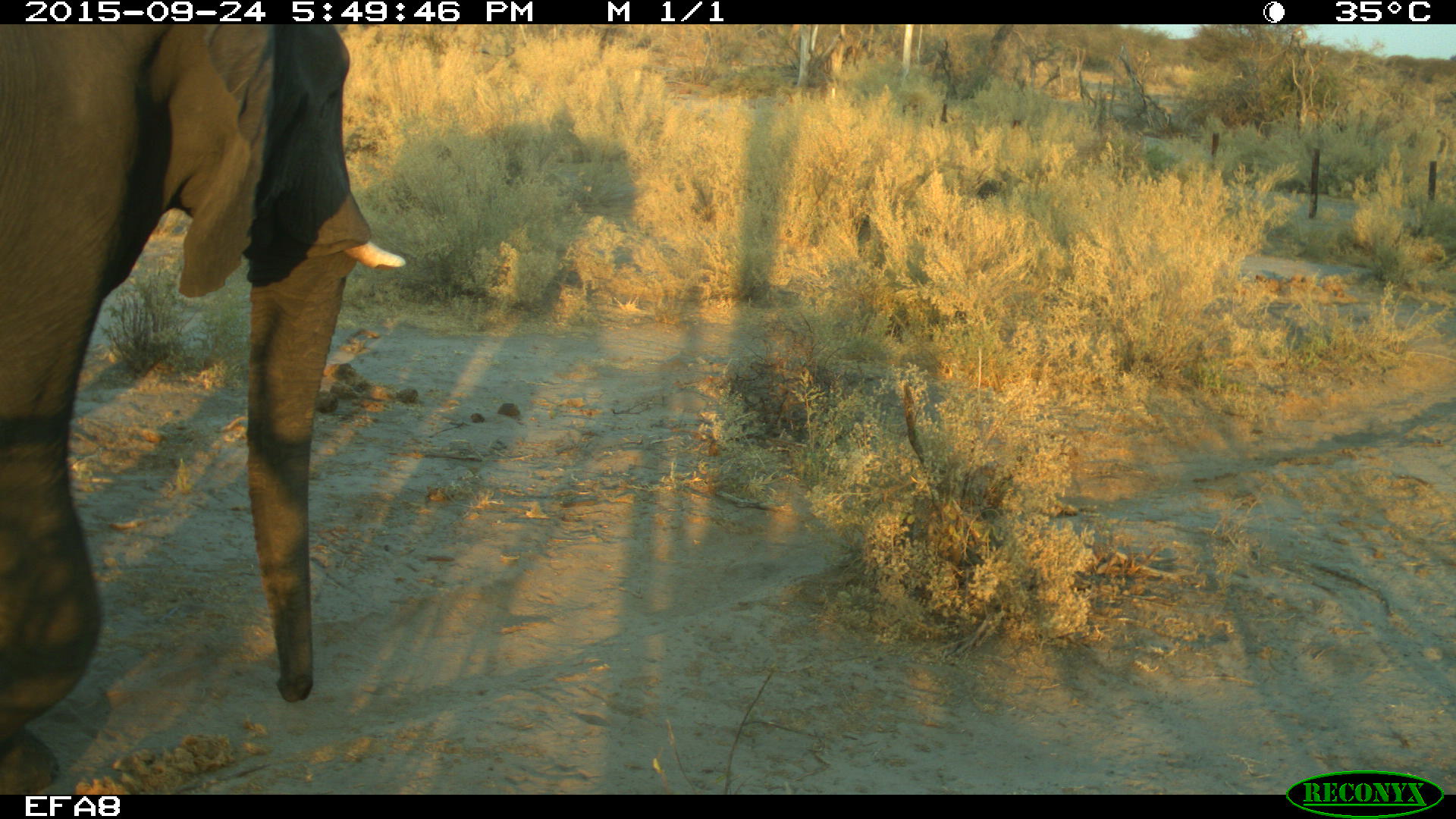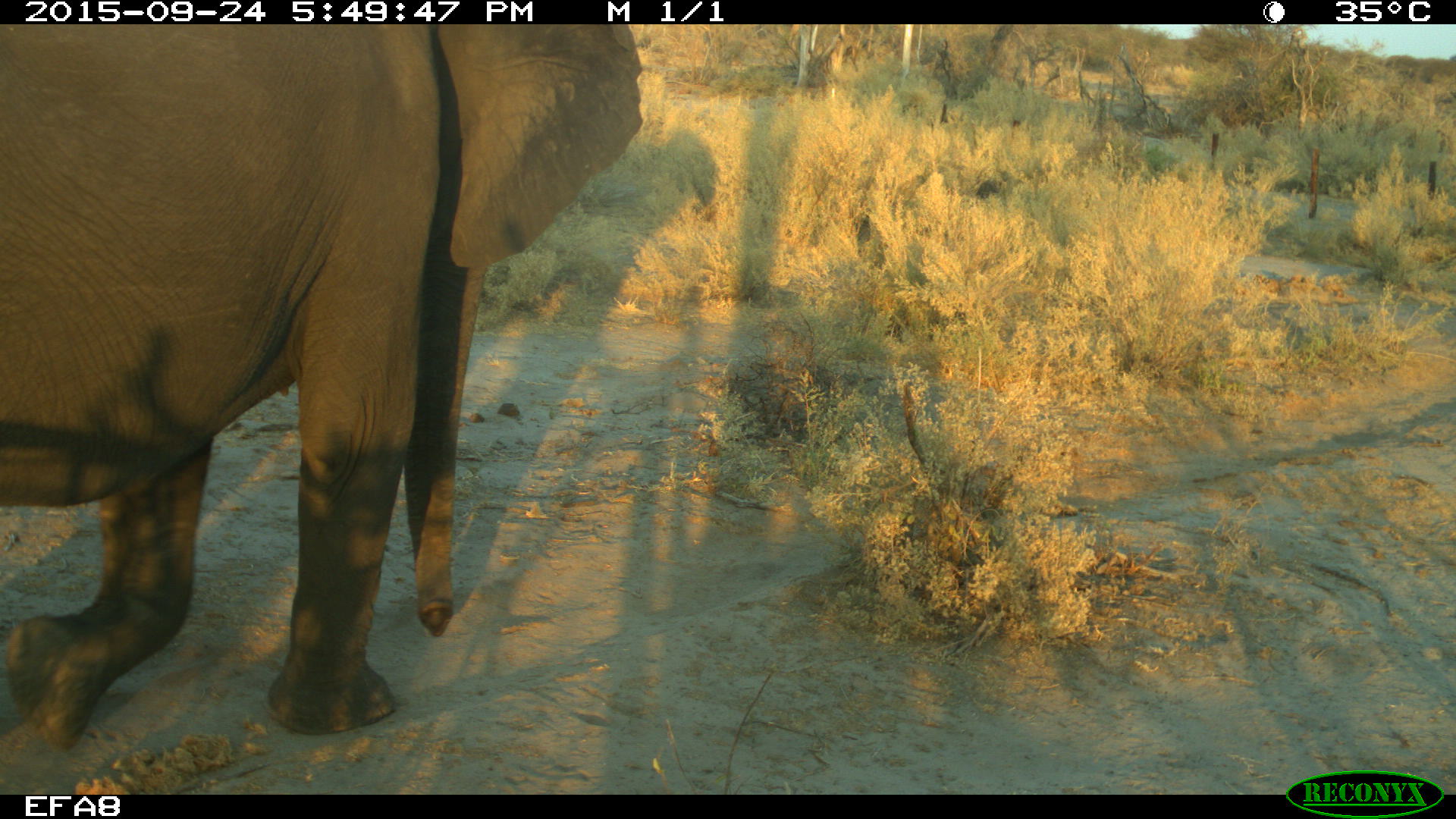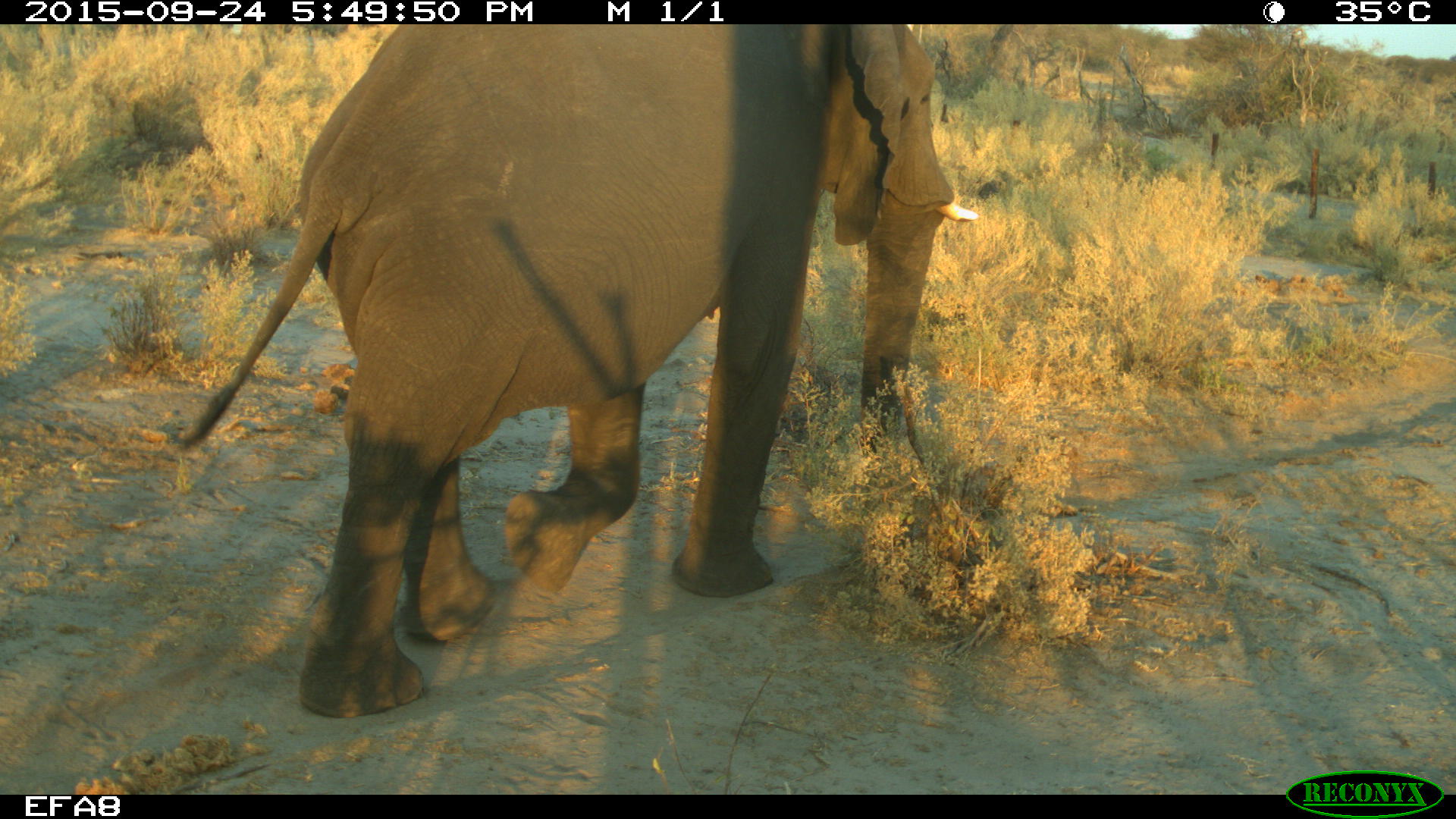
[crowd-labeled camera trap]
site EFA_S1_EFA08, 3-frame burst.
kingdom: Animalia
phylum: Chordata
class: Mammalia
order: Proboscidea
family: Elephantidae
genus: Loxodonta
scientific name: Loxodonta africana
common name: african bush elephant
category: elephant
Elephant (african bush elephant) (Loxodonta africana), count 1. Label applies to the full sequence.